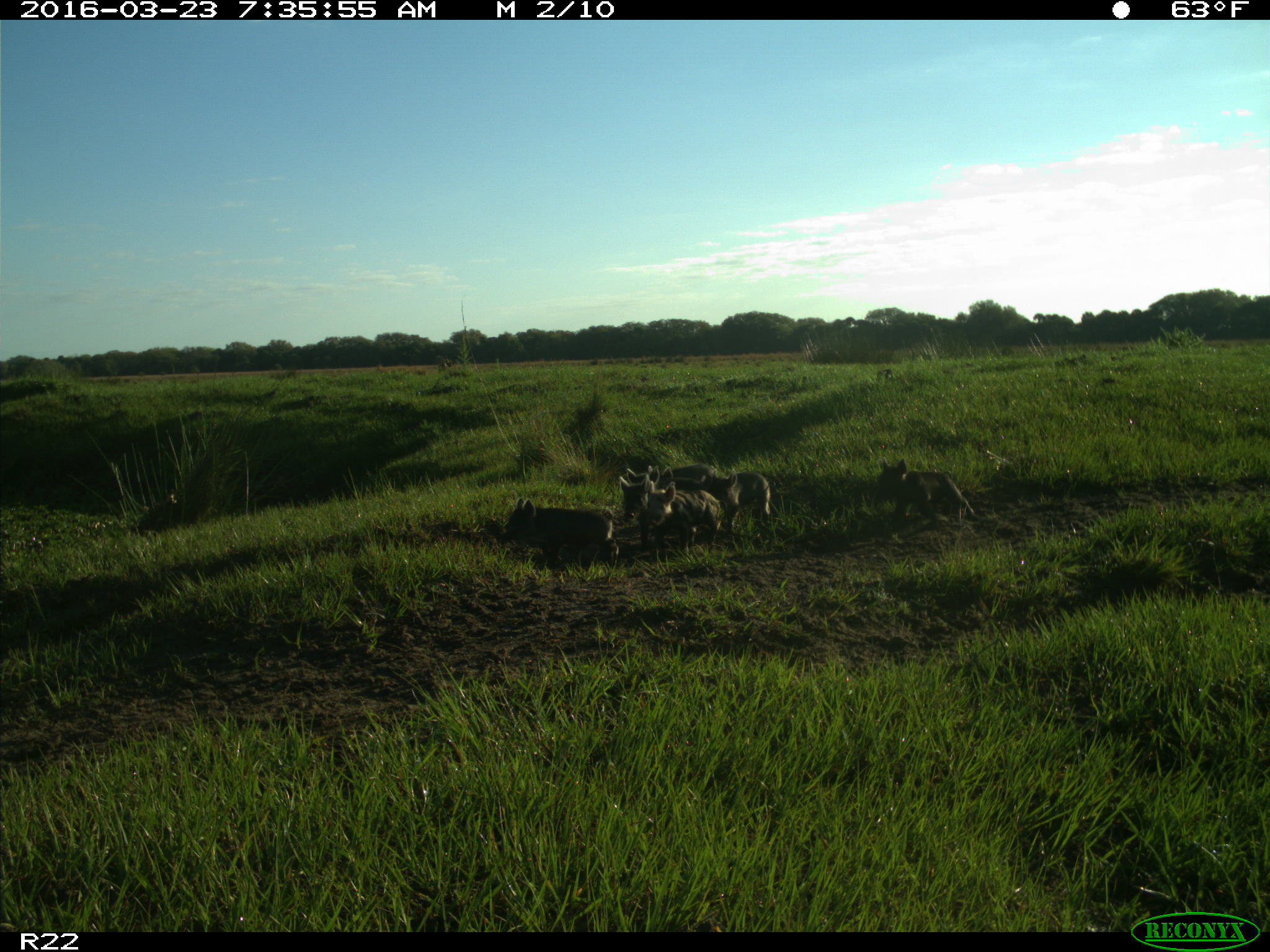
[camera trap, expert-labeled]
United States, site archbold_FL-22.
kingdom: Animalia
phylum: Chordata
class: Mammalia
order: Artiodactyla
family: Suidae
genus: Sus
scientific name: Sus scrofa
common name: wild boar